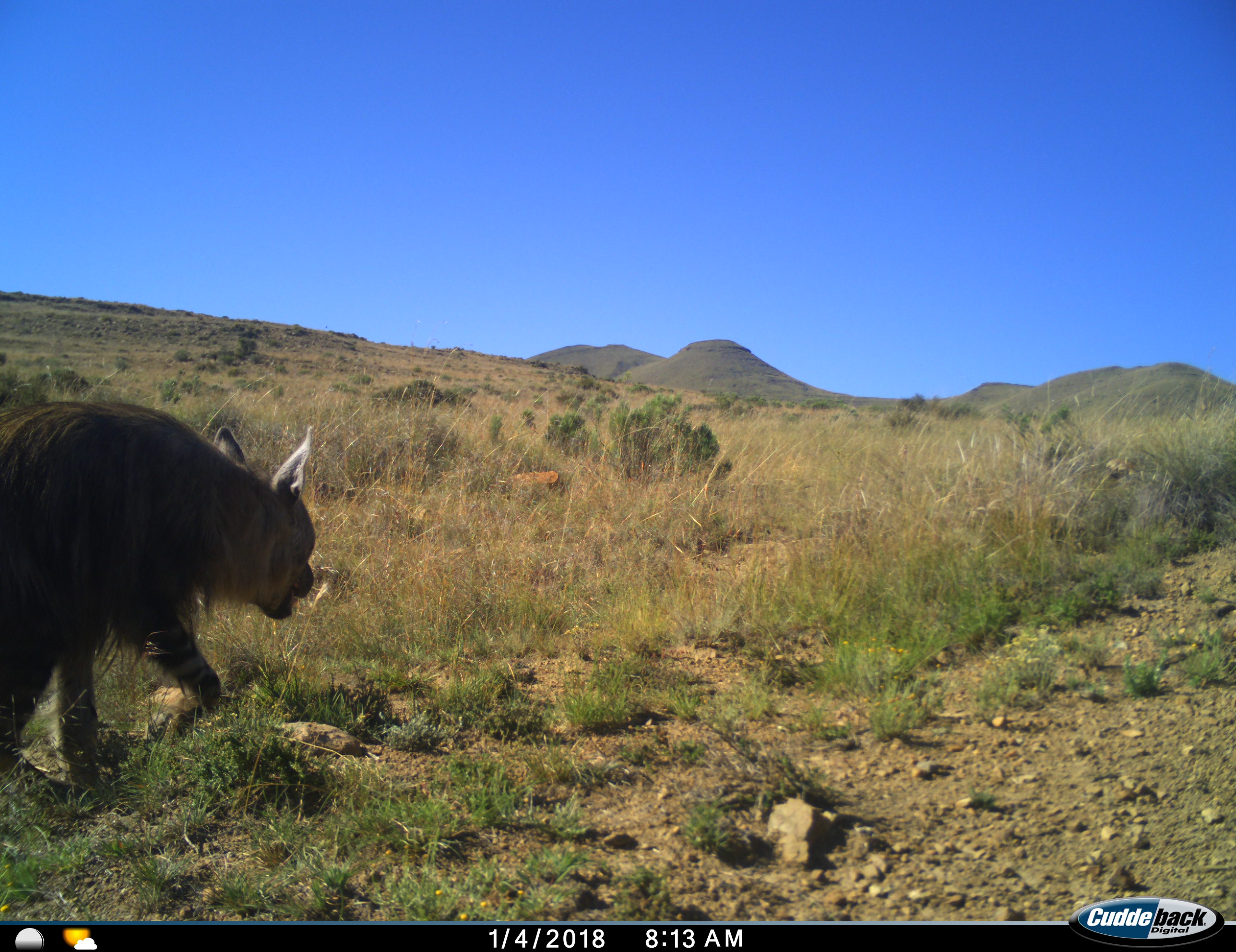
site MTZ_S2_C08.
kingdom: Animalia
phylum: Chordata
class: Mammalia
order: Carnivora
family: Hyaenidae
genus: Parahyaena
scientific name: Parahyaena brunnea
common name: brown hyena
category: hyenabrown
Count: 1.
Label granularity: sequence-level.